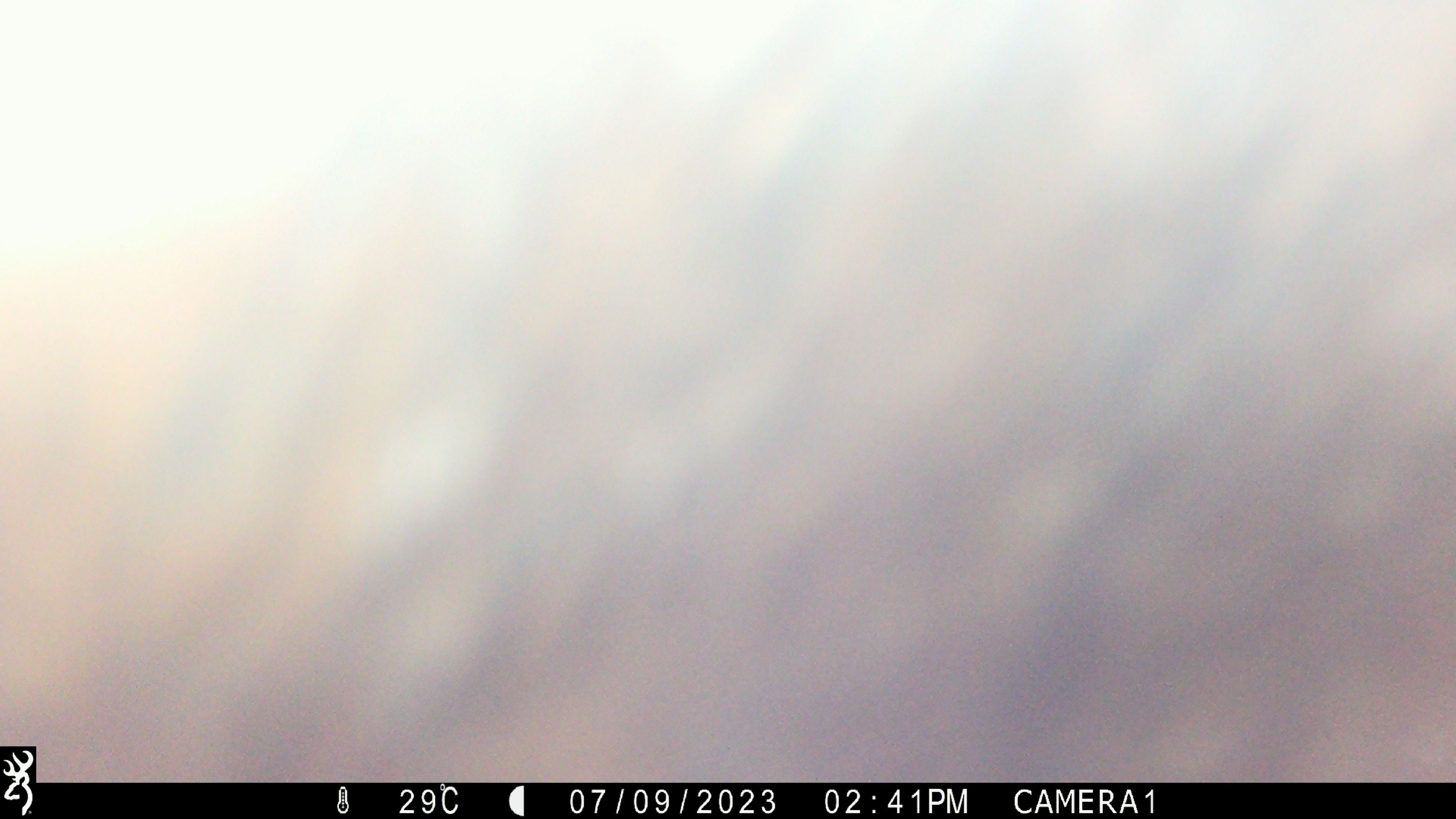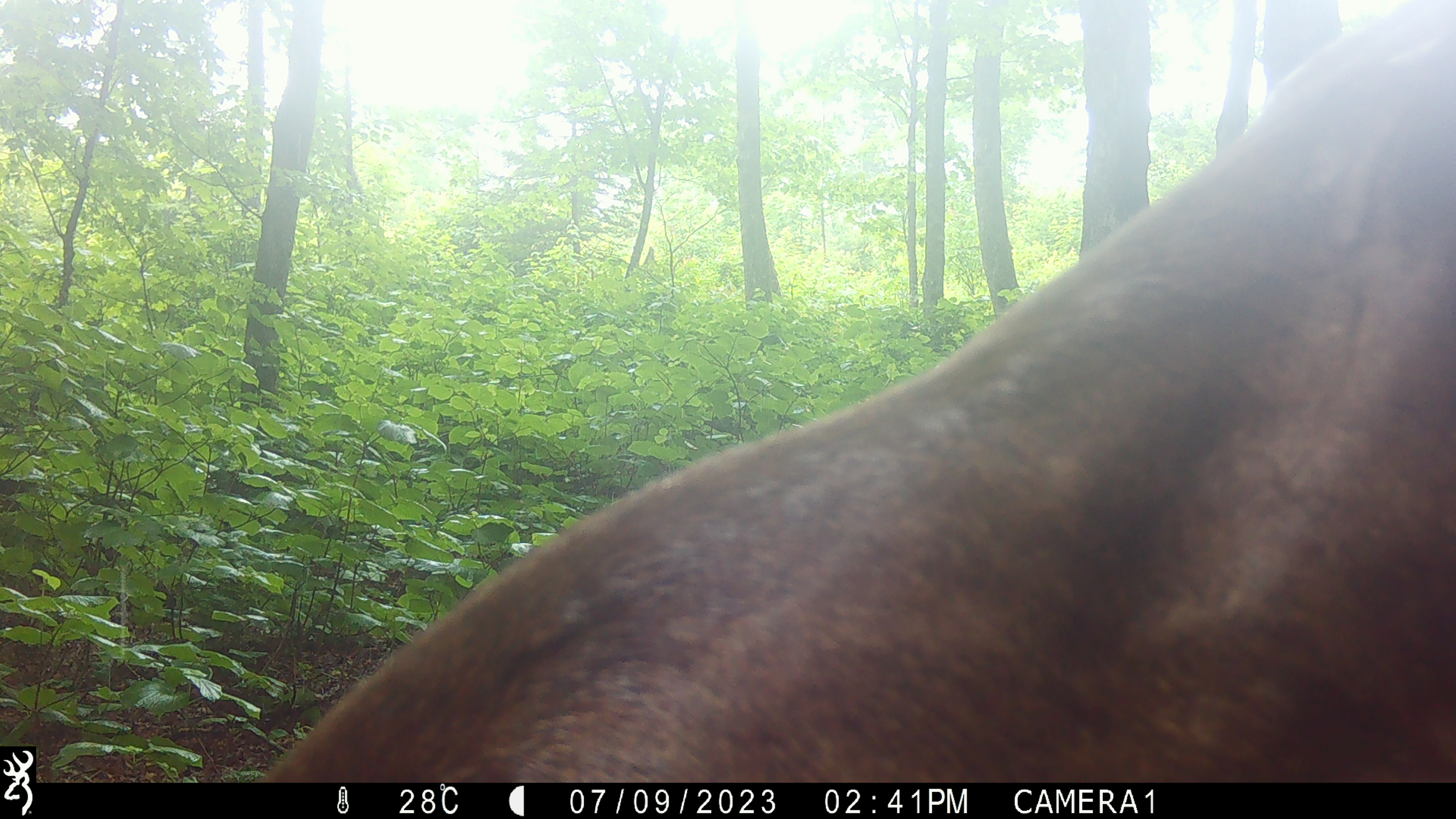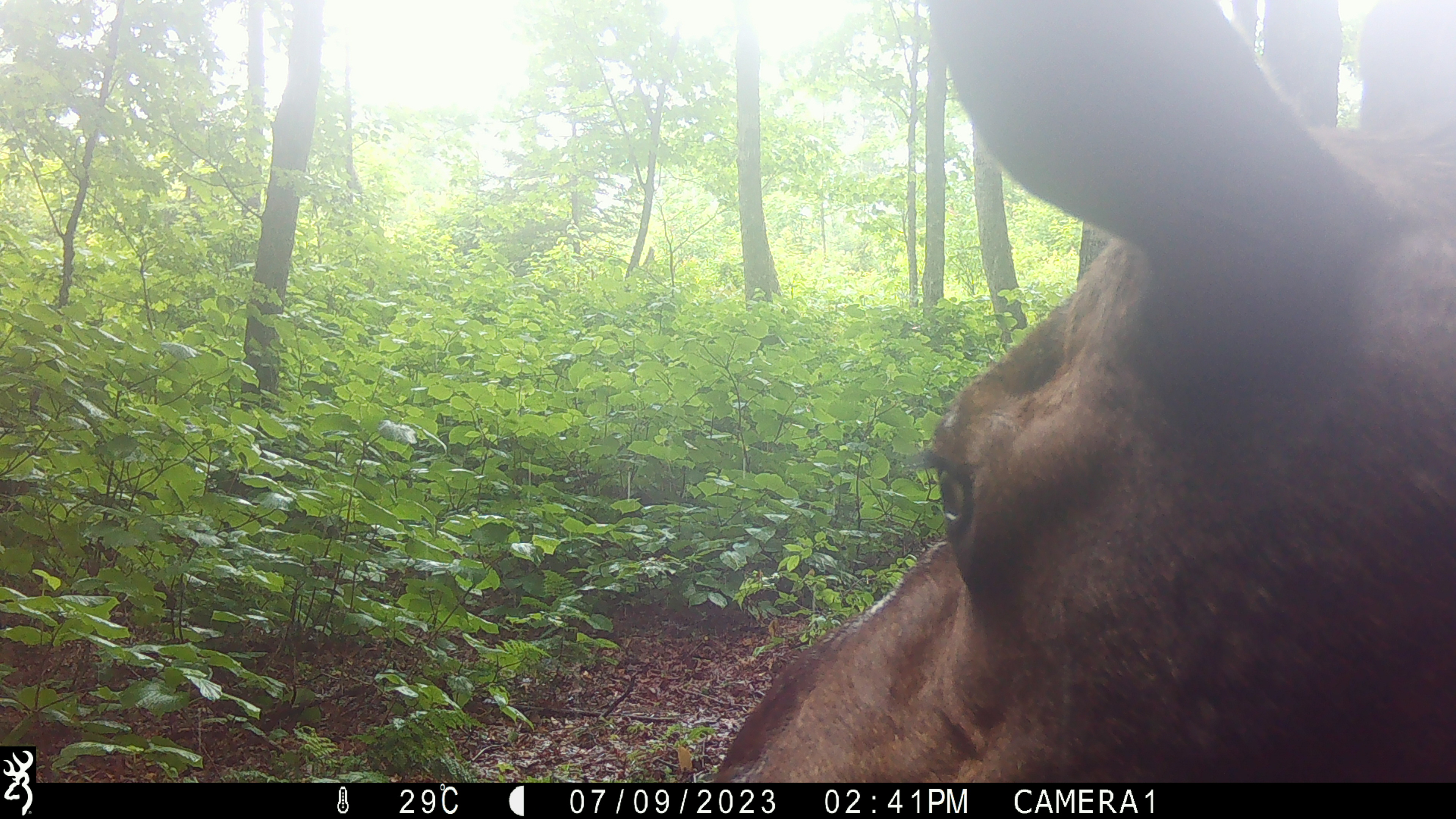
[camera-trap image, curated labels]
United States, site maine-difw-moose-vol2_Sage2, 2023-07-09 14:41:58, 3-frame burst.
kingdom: Animalia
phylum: Chordata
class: Mammalia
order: Artiodactyla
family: Cervidae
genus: Alces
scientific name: Alces alces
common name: moose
Moose (Alces alces).